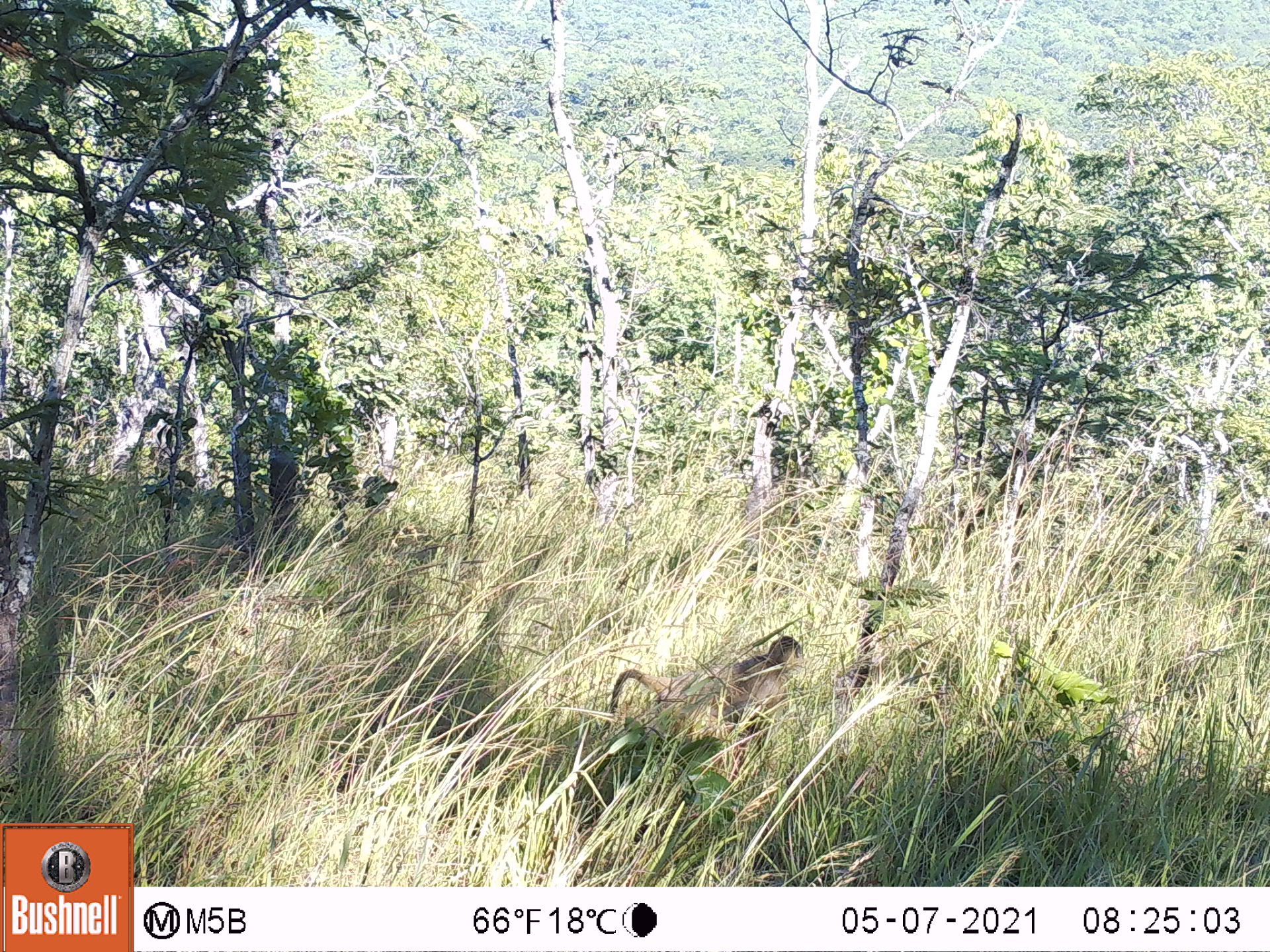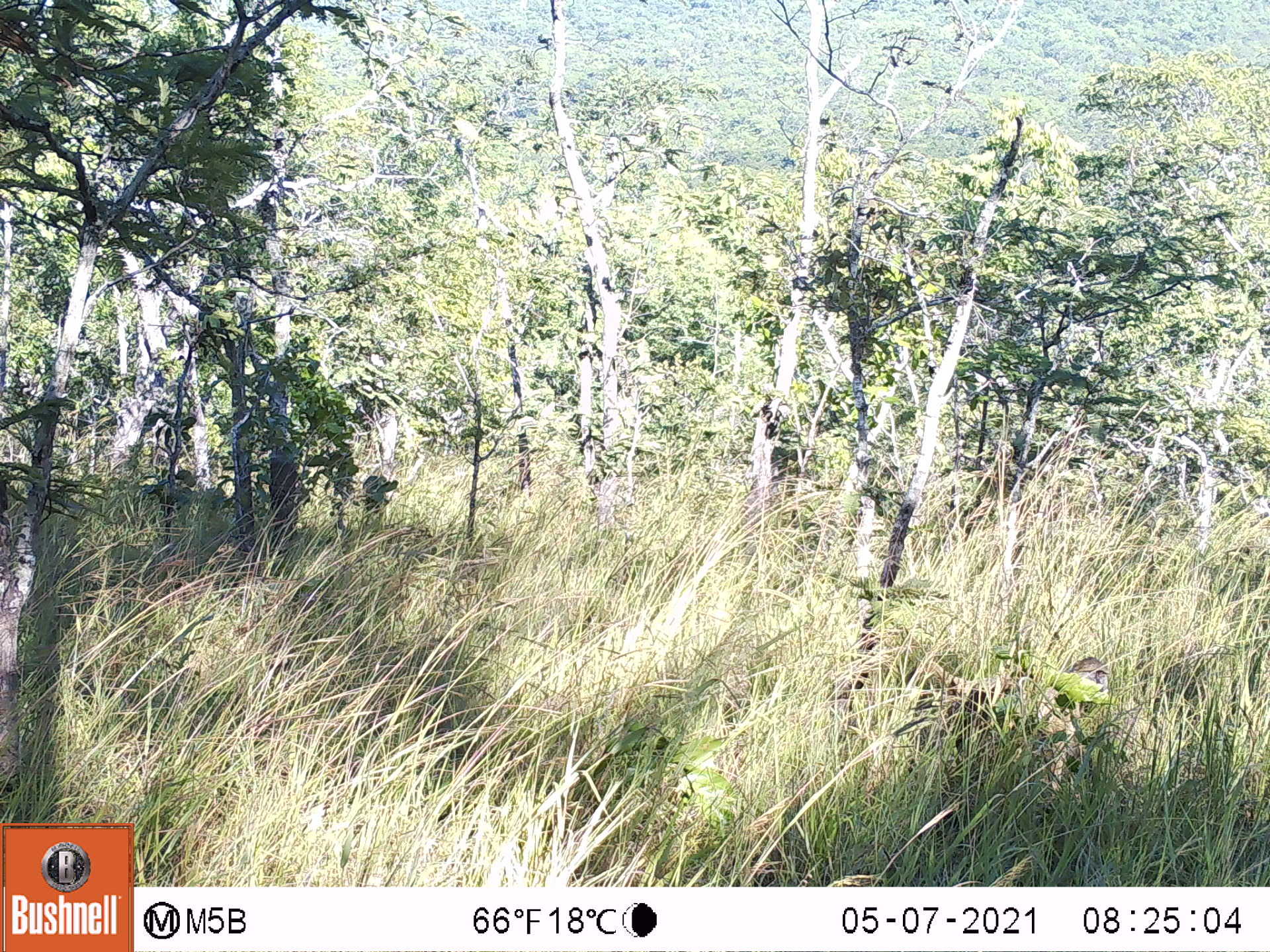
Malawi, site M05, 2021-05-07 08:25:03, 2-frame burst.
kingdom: Animalia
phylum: Chordata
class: Mammalia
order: Primates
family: Cercopithecidae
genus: Papio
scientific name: Papio cynocephalus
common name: yellow baboon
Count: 1.